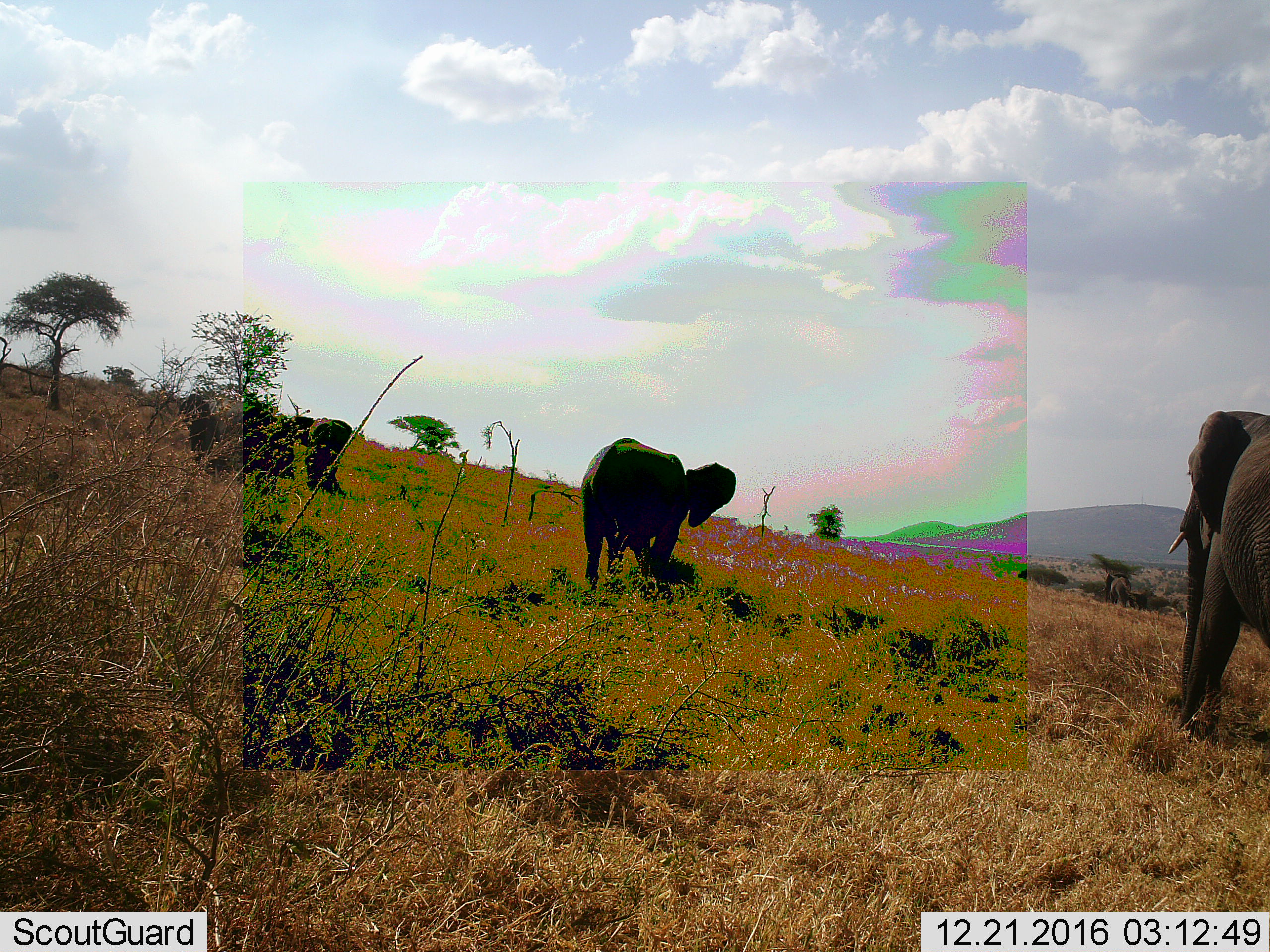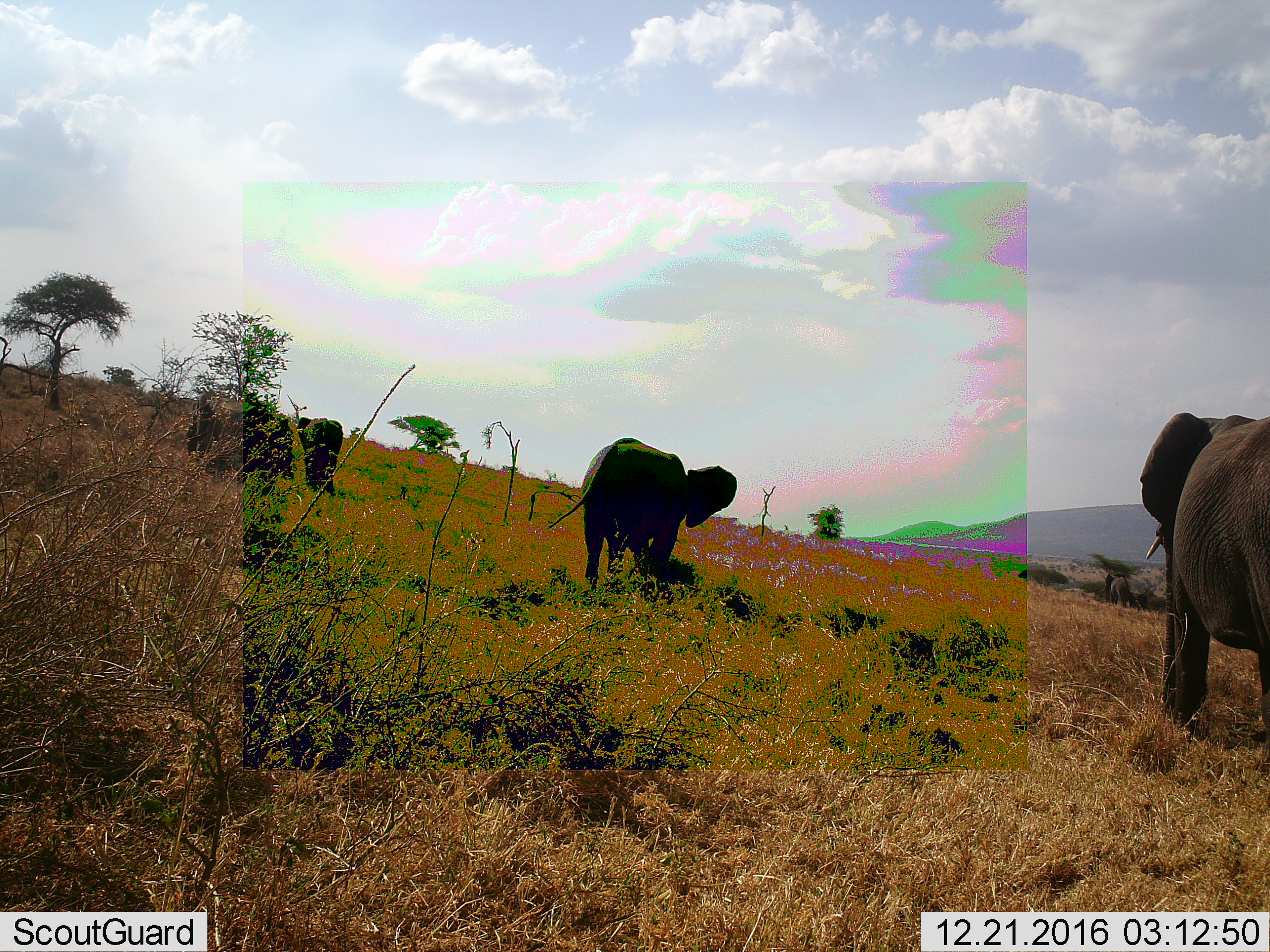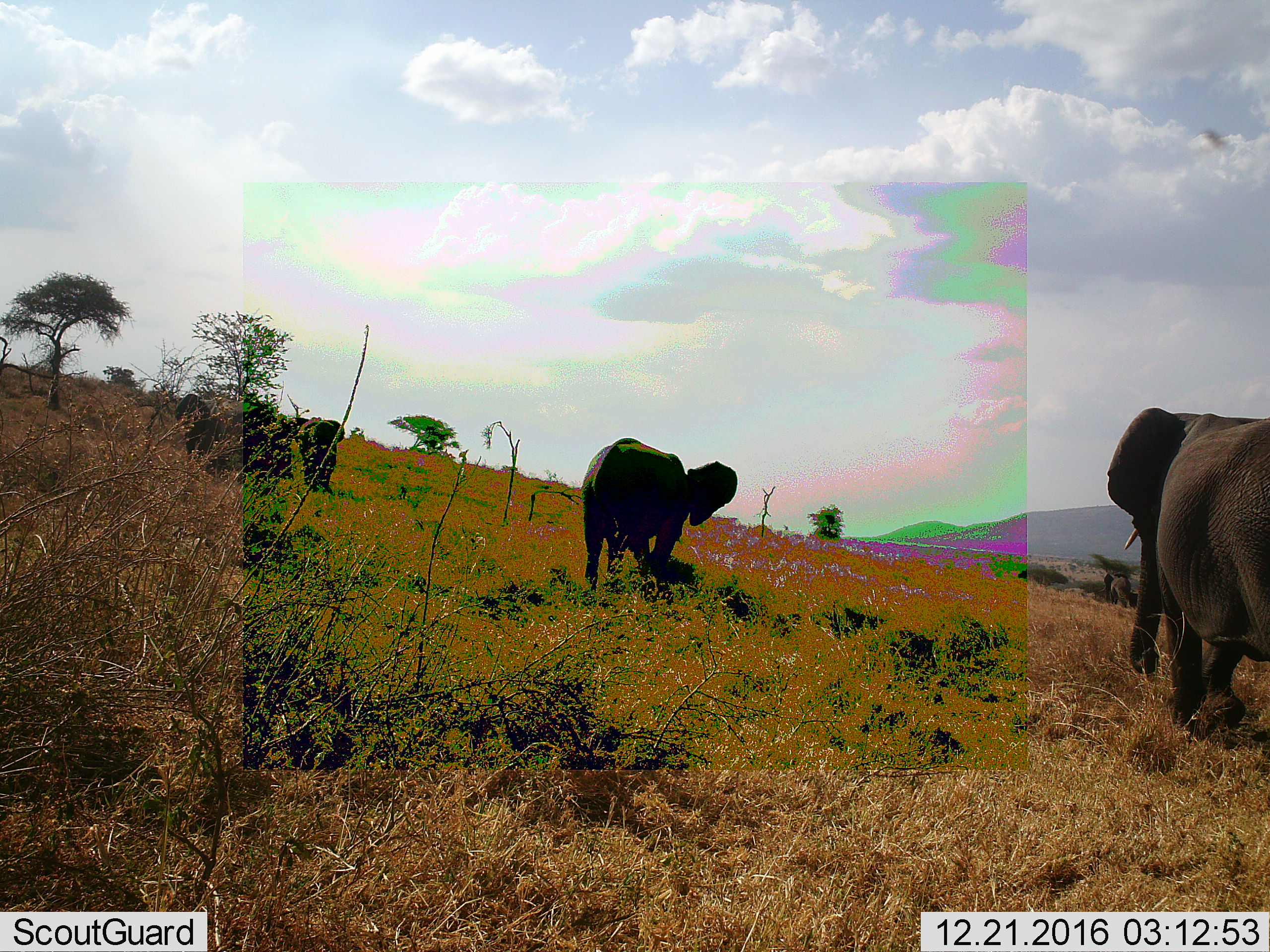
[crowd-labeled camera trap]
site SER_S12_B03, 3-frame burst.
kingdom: Animalia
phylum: Chordata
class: Mammalia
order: Proboscidea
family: Elephantidae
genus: Loxodonta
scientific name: Loxodonta africana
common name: african bush elephant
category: elephant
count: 5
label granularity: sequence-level